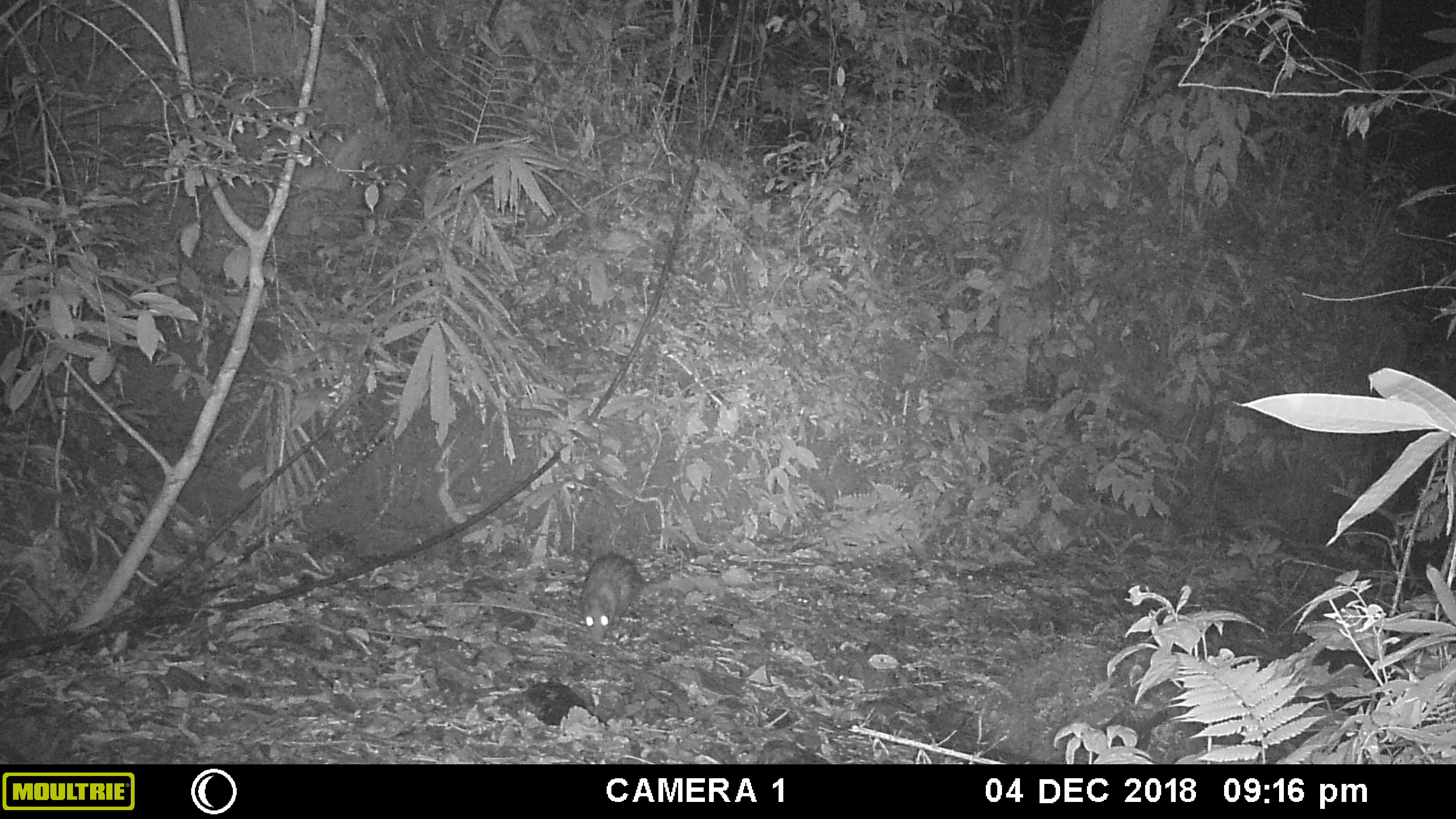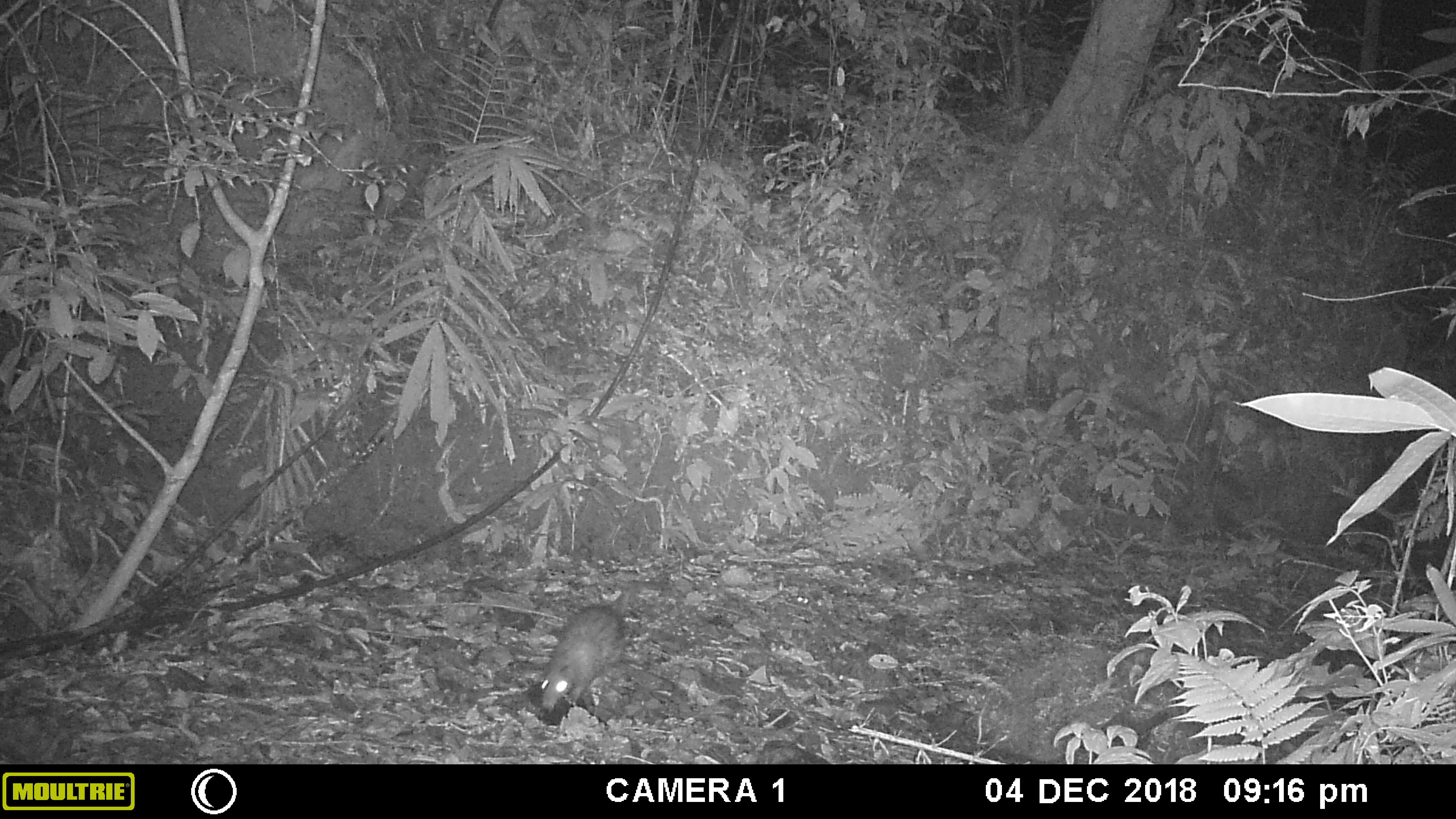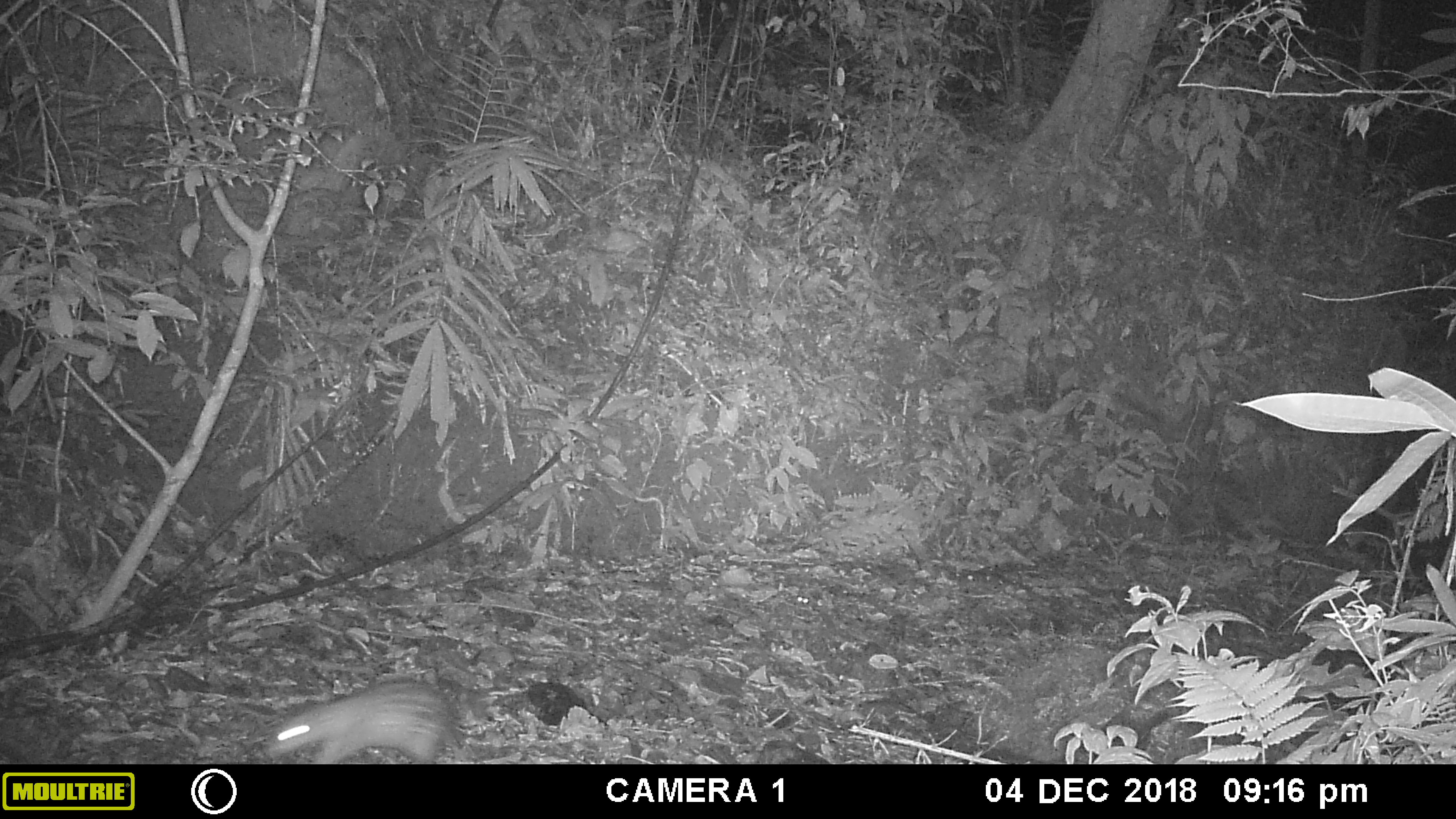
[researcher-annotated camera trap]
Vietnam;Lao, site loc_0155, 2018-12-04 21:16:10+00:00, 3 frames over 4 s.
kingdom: Animalia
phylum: Chordata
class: Mammalia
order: Rodentia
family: Hystricidae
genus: Atherurus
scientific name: Atherurus macrourus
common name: asiatic brush-tailed porcupine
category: asiatic brush tailed porcupine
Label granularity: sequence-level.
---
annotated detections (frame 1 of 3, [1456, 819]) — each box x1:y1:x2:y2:
asiatic brush tailed porcupine: 578:553:644:644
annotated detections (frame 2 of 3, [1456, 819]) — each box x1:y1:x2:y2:
asiatic brush tailed porcupine: 539:593:626:718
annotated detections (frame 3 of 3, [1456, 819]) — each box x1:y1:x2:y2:
asiatic brush tailed porcupine: 269:679:461:764